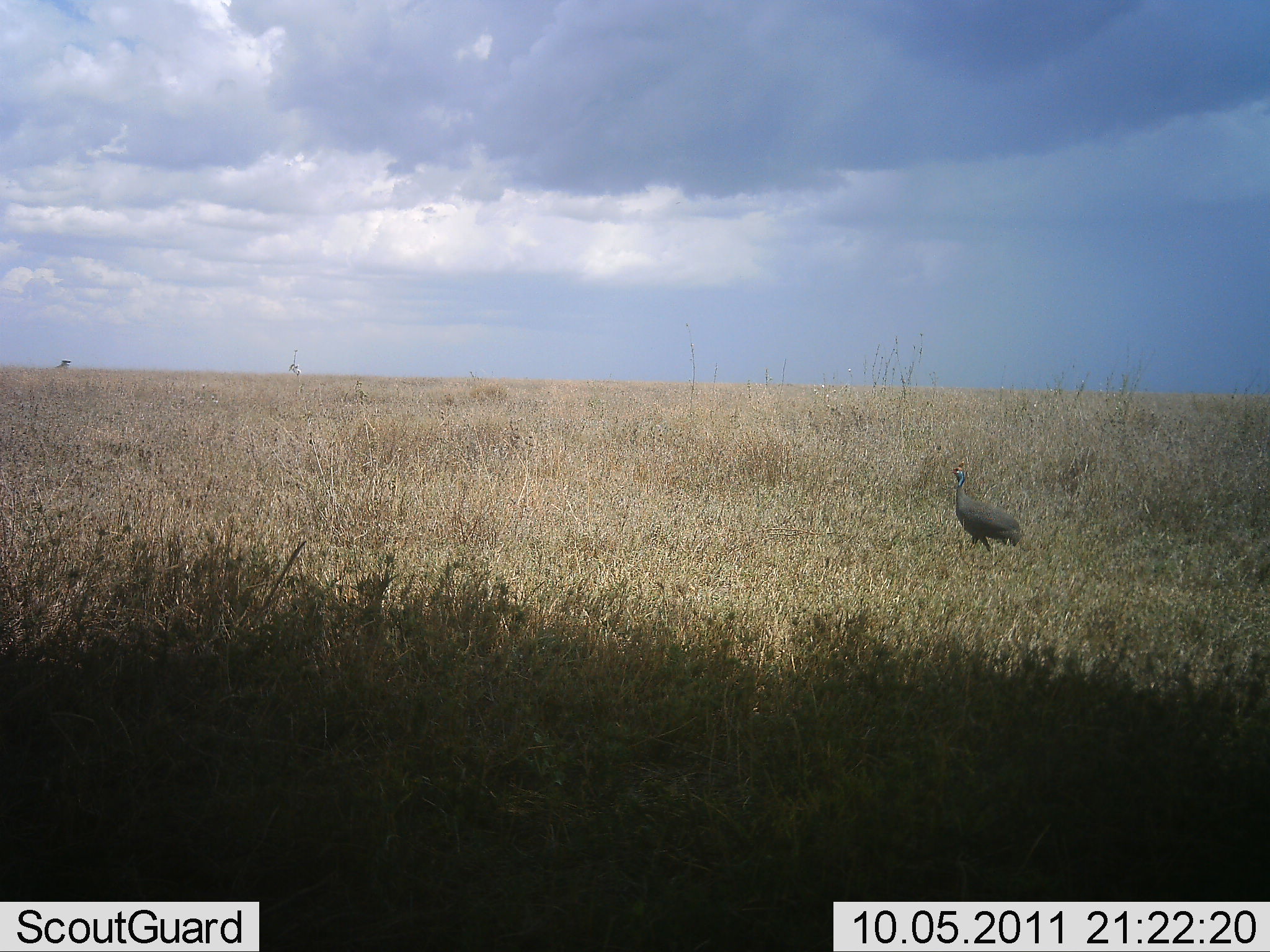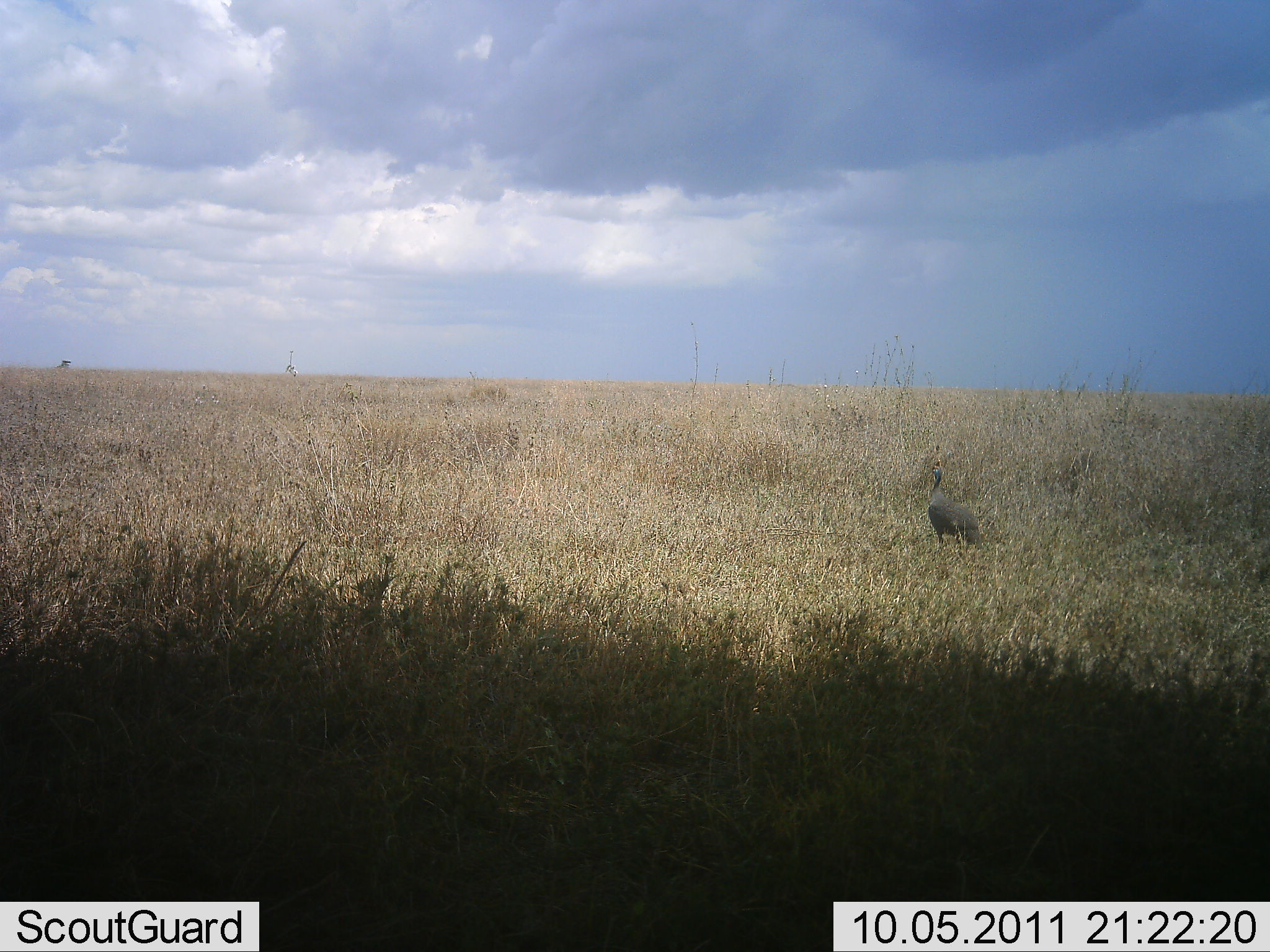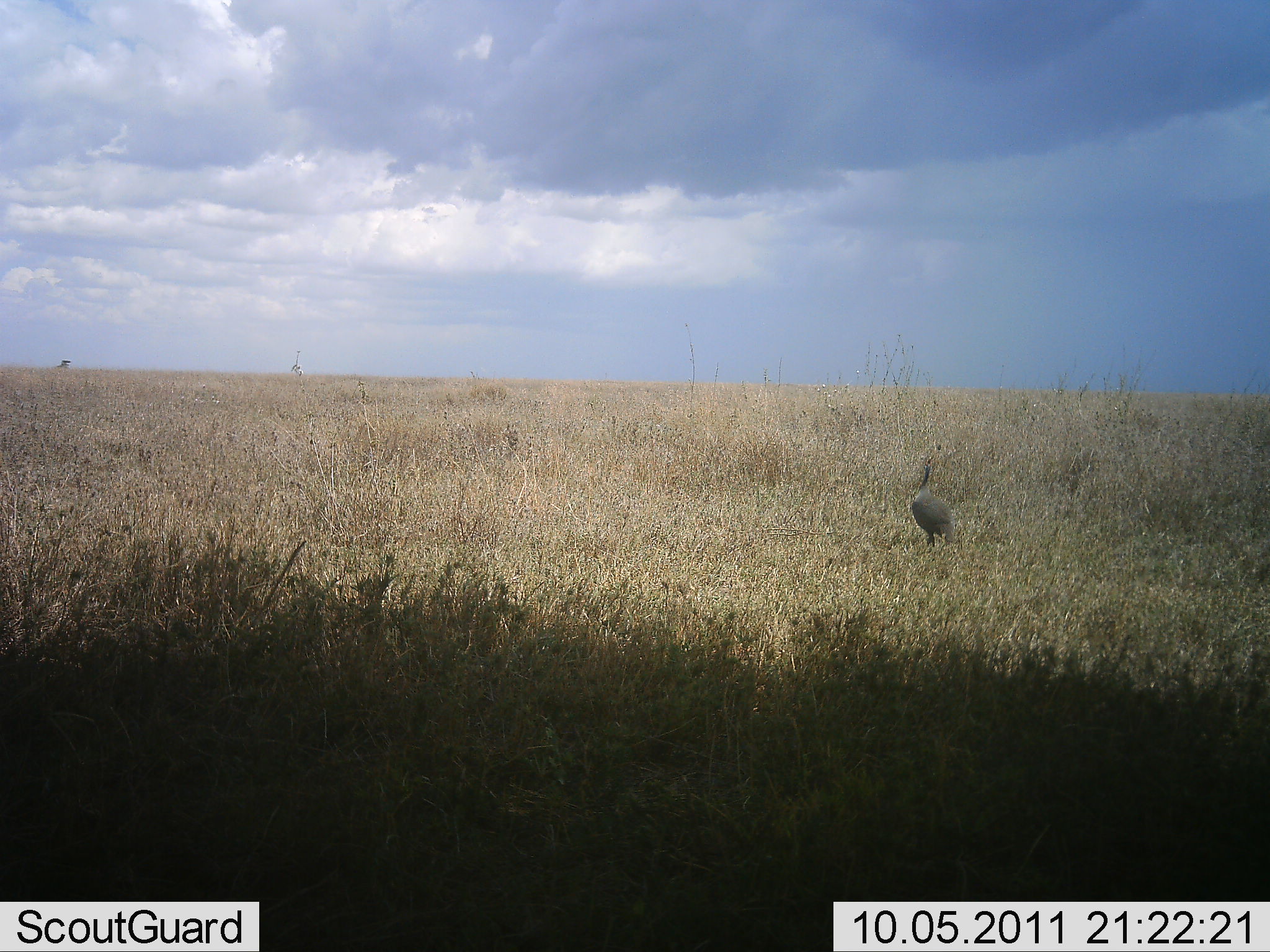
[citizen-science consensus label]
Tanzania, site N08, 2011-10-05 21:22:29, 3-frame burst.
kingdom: Animalia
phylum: Chordata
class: Aves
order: Galliformes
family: Numididae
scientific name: Numididae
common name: guinea fowl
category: guineafowl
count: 1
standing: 25%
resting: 8%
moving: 67%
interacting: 0%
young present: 0%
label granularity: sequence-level